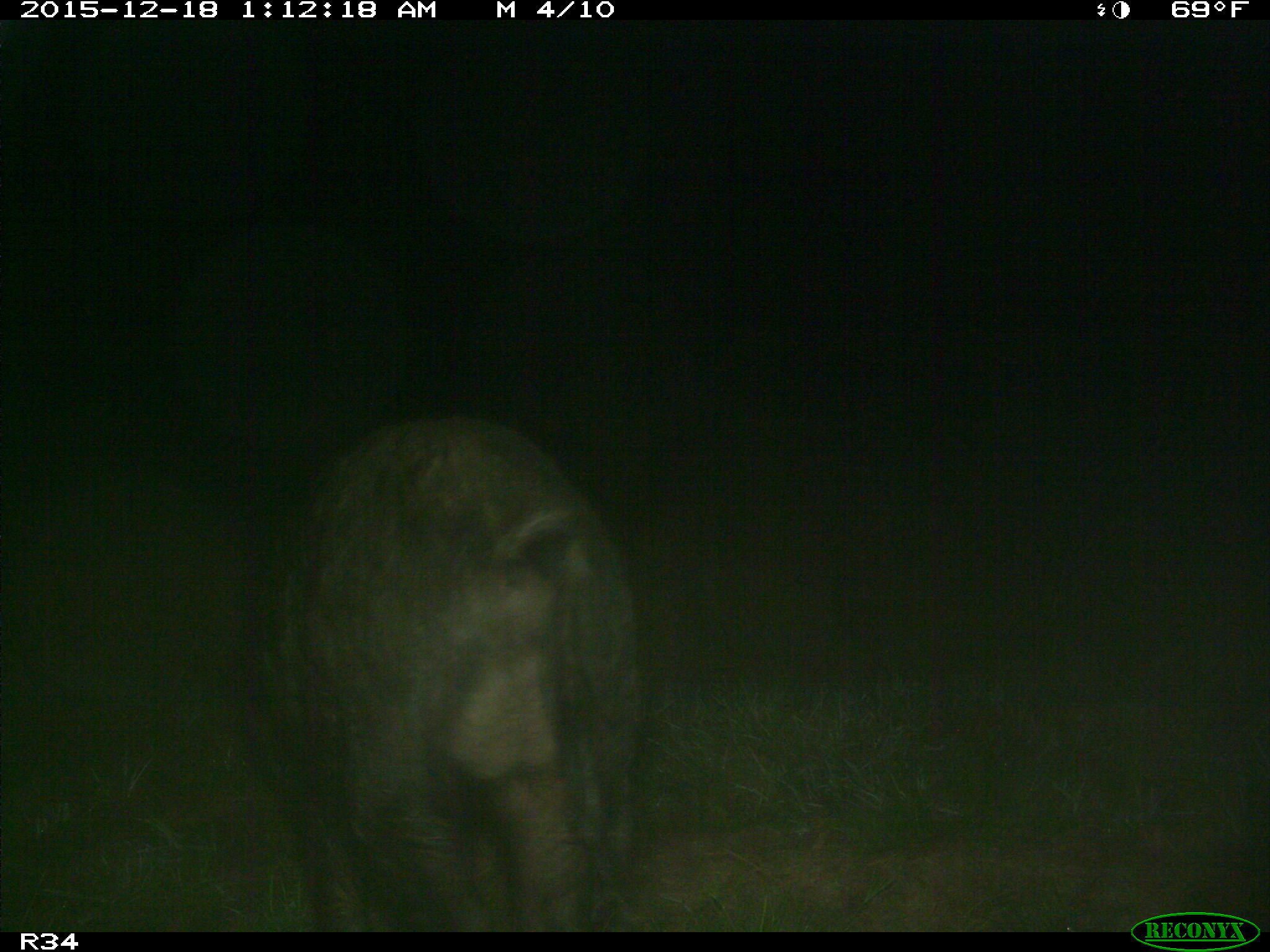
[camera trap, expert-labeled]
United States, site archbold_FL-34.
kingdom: Animalia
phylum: Chordata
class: Mammalia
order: Artiodactyla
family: Suidae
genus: Sus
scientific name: Sus scrofa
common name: wild boar